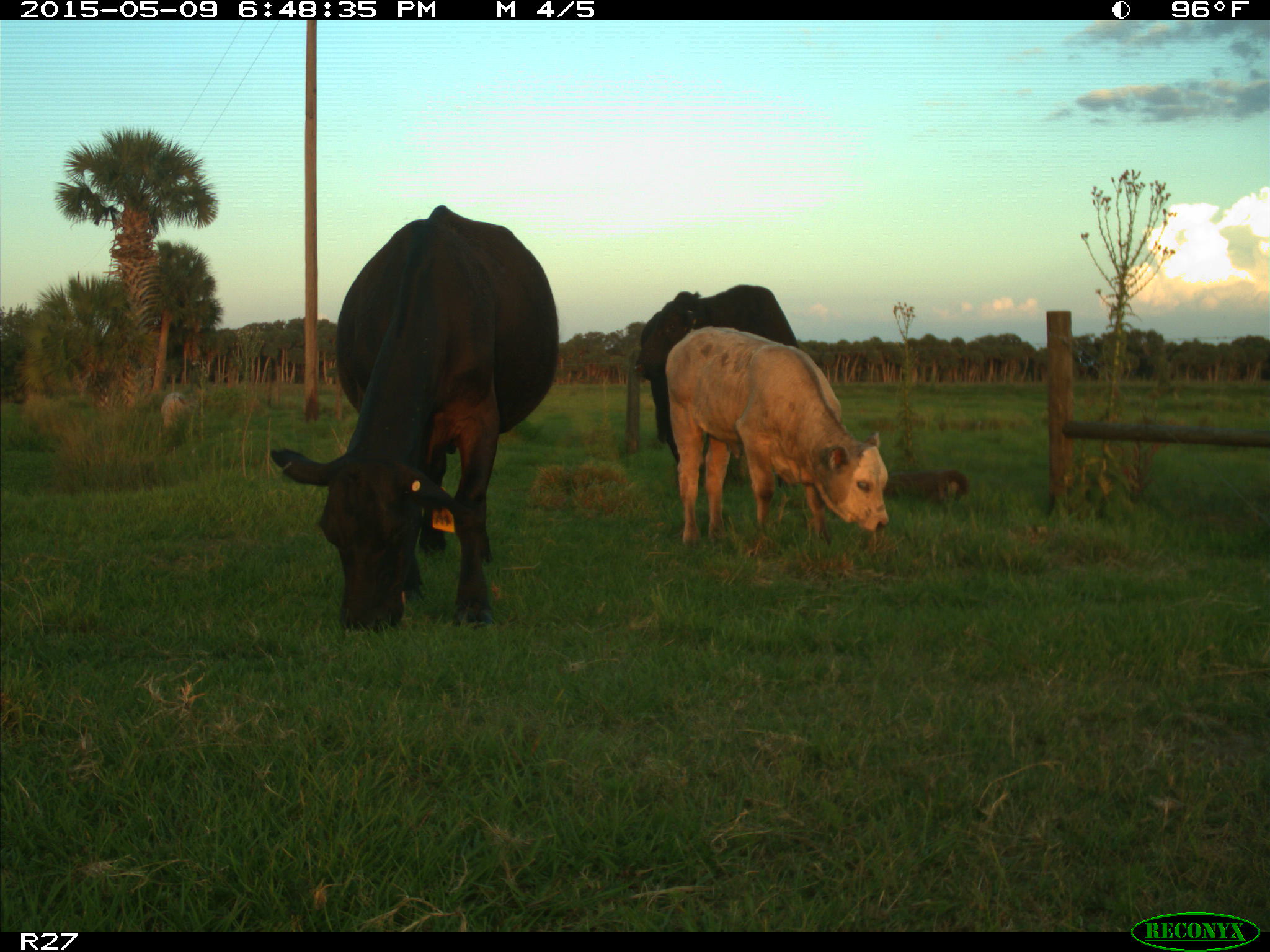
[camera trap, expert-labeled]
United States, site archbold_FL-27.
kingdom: Animalia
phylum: Chordata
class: Mammalia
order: Artiodactyla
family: Bovidae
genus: Bos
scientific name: Bos taurus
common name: domestic cow